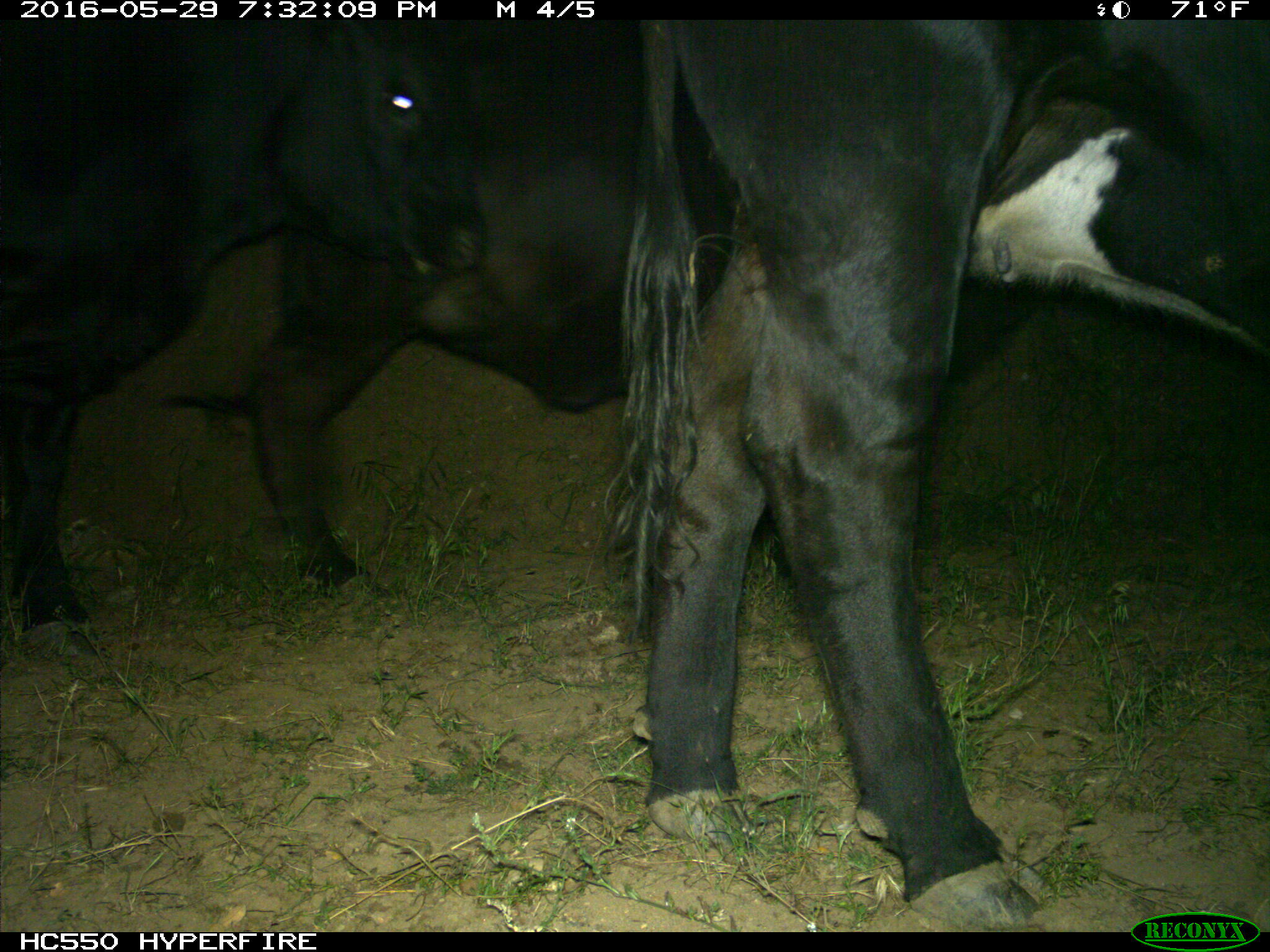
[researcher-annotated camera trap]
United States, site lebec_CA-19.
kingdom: Animalia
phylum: Chordata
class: Mammalia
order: Artiodactyla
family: Bovidae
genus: Bos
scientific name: Bos taurus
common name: domestic cow